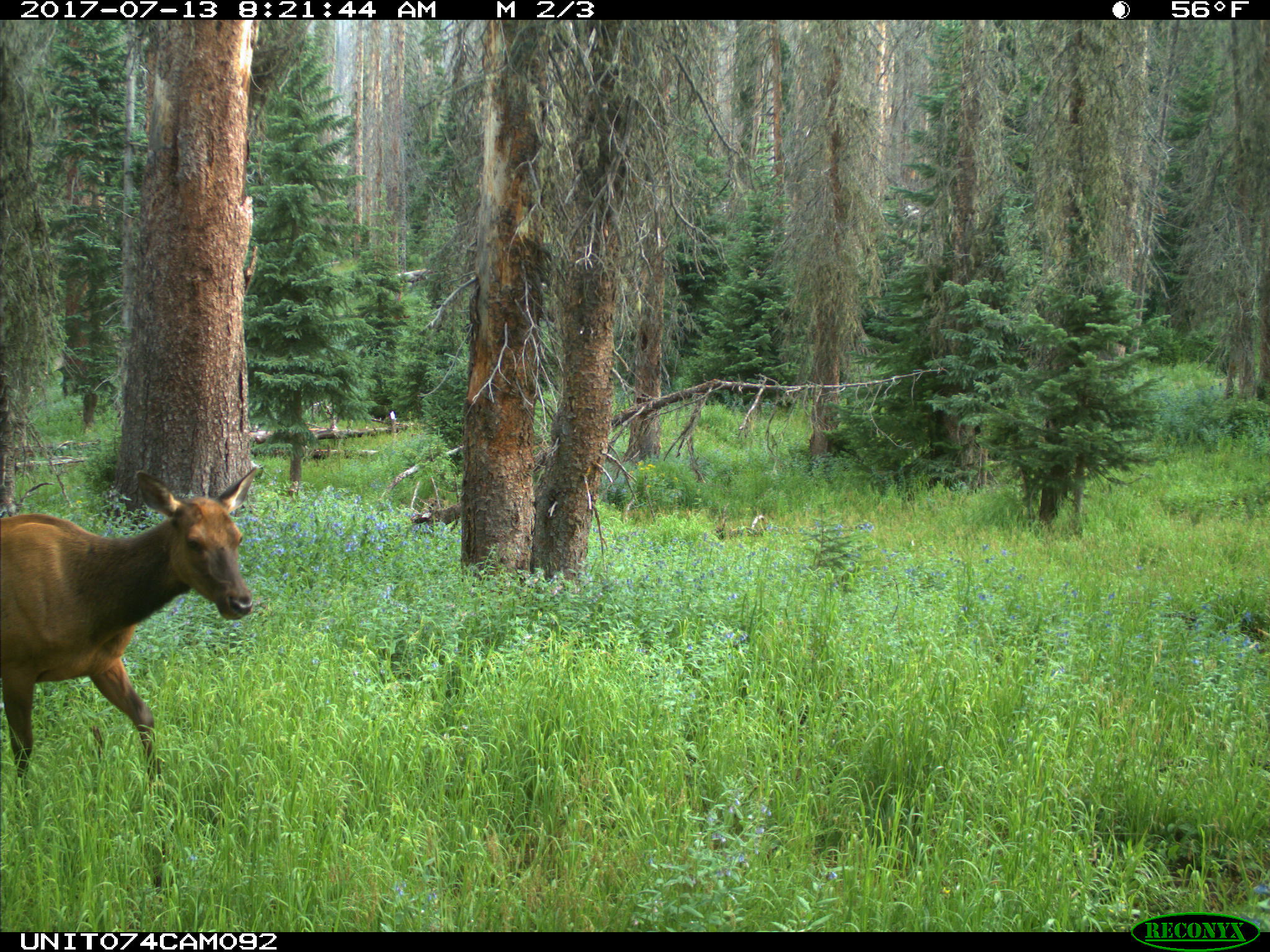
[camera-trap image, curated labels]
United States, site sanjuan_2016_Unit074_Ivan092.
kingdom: Animalia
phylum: Chordata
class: Mammalia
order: Artiodactyla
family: Cervidae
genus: Cervus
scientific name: Cervus elaphus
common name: red deer